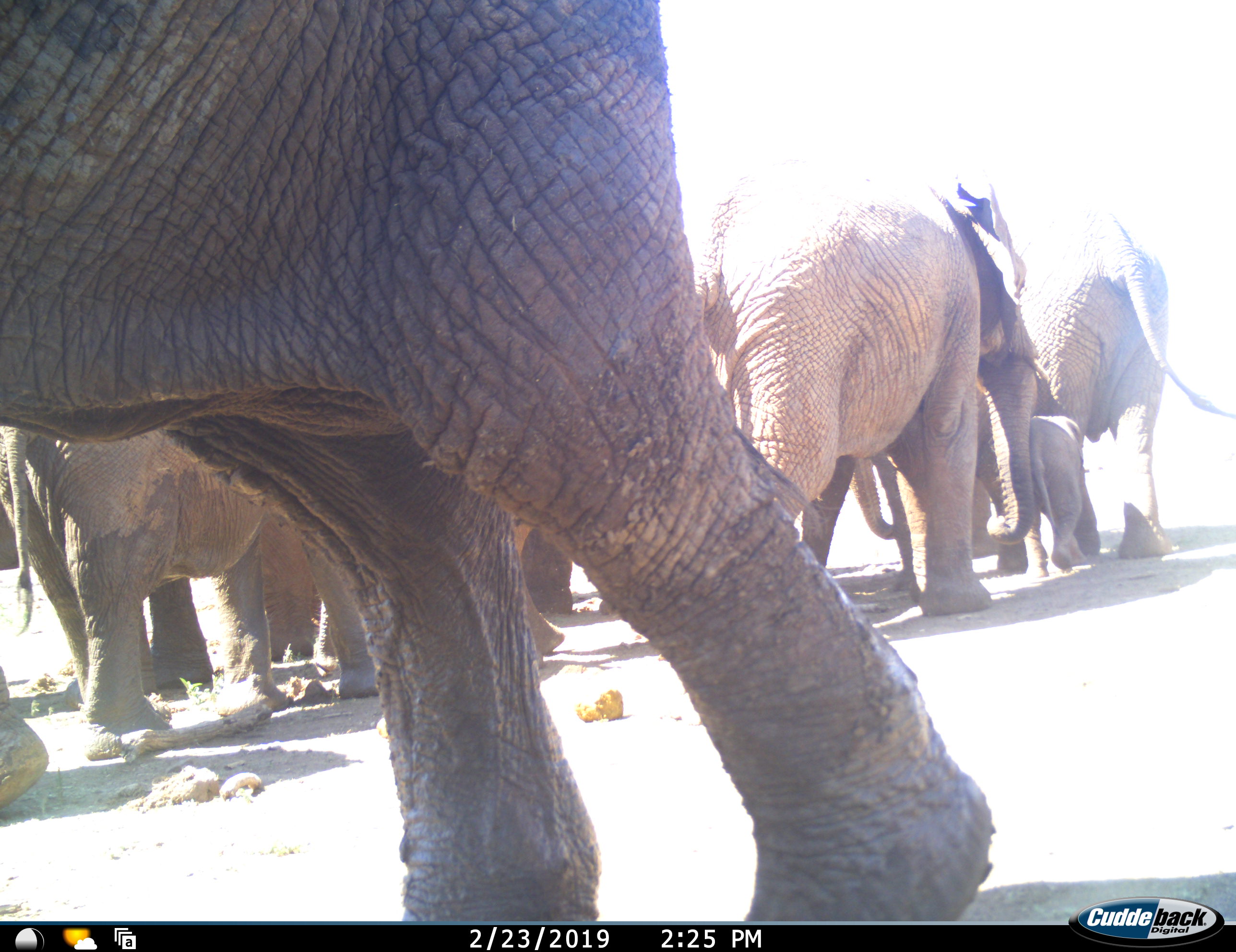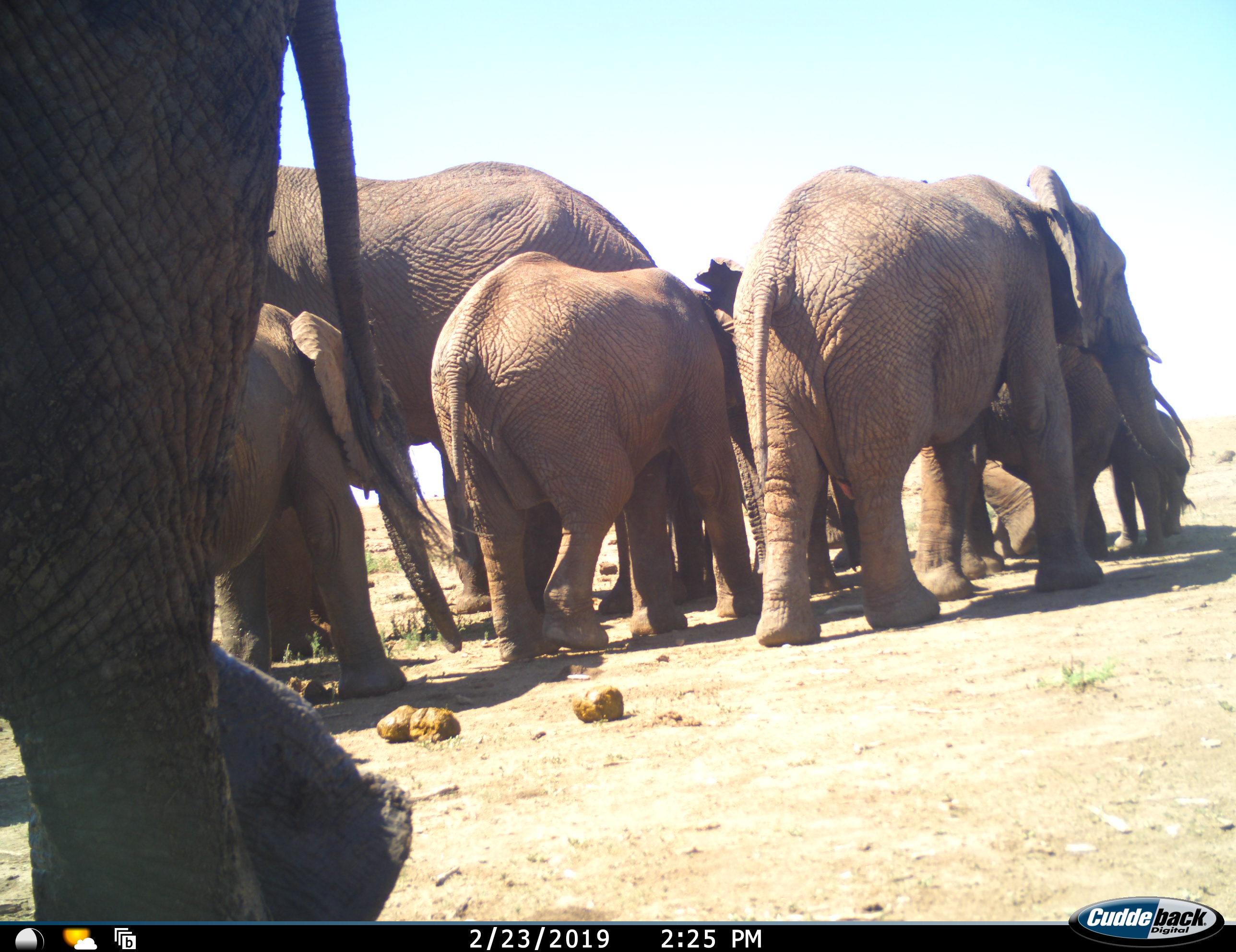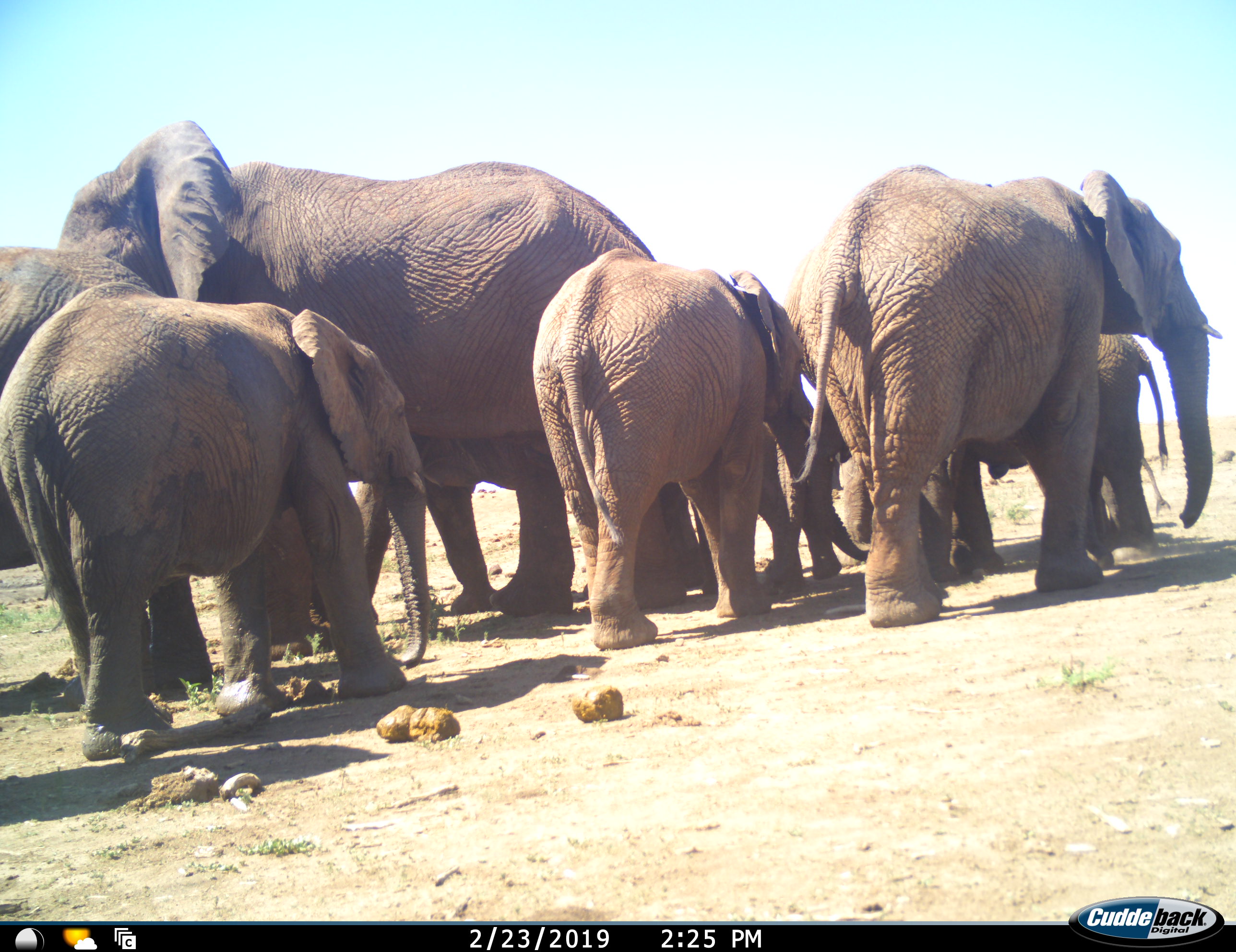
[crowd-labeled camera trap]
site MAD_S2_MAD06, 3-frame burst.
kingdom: Animalia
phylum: Chordata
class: Mammalia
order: Proboscidea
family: Elephantidae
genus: Loxodonta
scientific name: Loxodonta africana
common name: african bush elephant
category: elephant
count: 8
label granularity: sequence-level